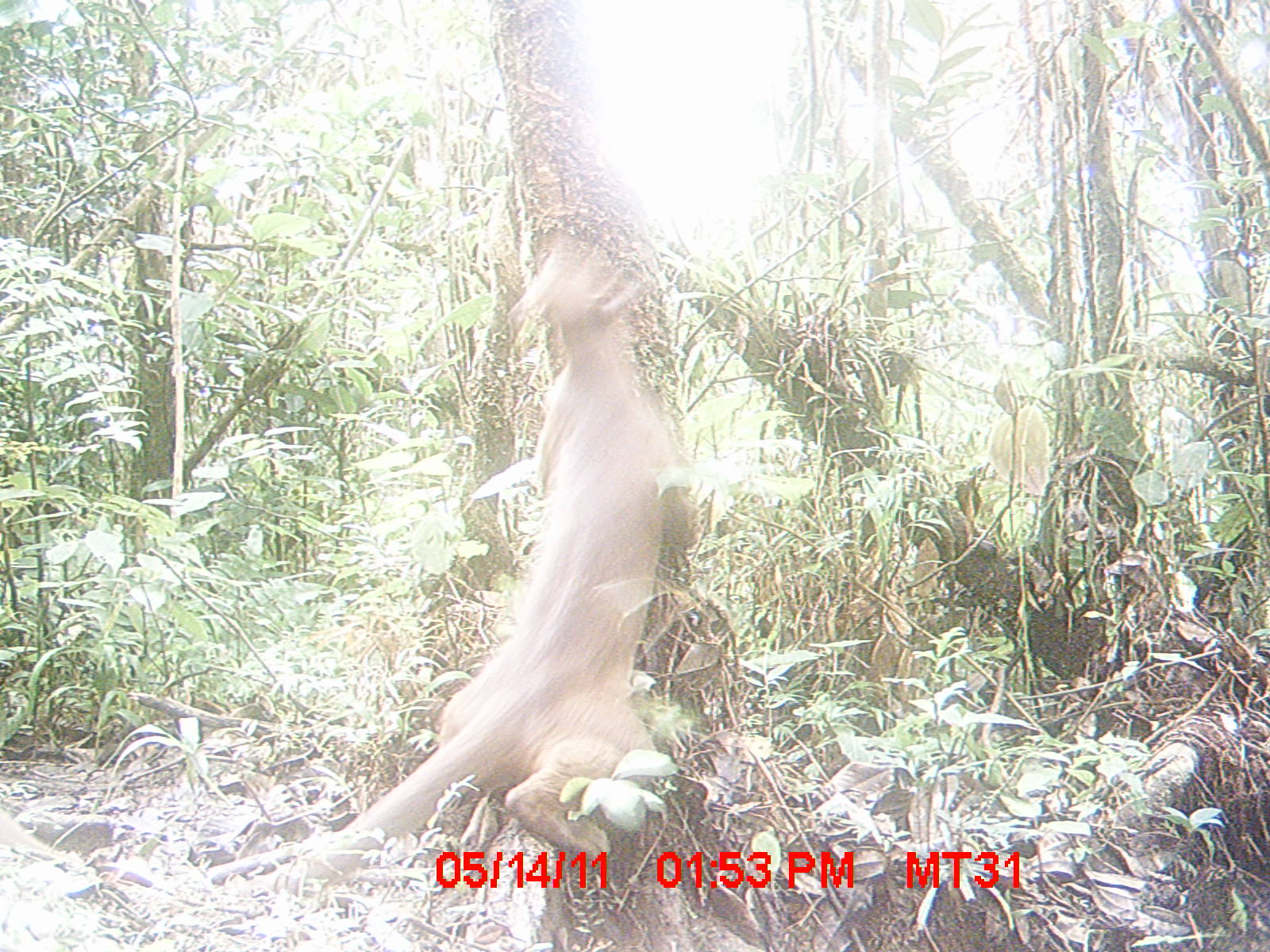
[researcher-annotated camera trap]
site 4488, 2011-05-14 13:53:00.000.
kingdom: Animalia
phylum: Chordata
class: Mammalia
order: Carnivora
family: Eupleridae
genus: Cryptoprocta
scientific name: Cryptoprocta ferox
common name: fossa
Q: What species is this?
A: Cryptoprocta ferox (fossa).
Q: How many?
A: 1.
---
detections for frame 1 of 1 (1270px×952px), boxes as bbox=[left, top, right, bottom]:
cryptoprocta ferox: bbox=[259, 232, 681, 896]